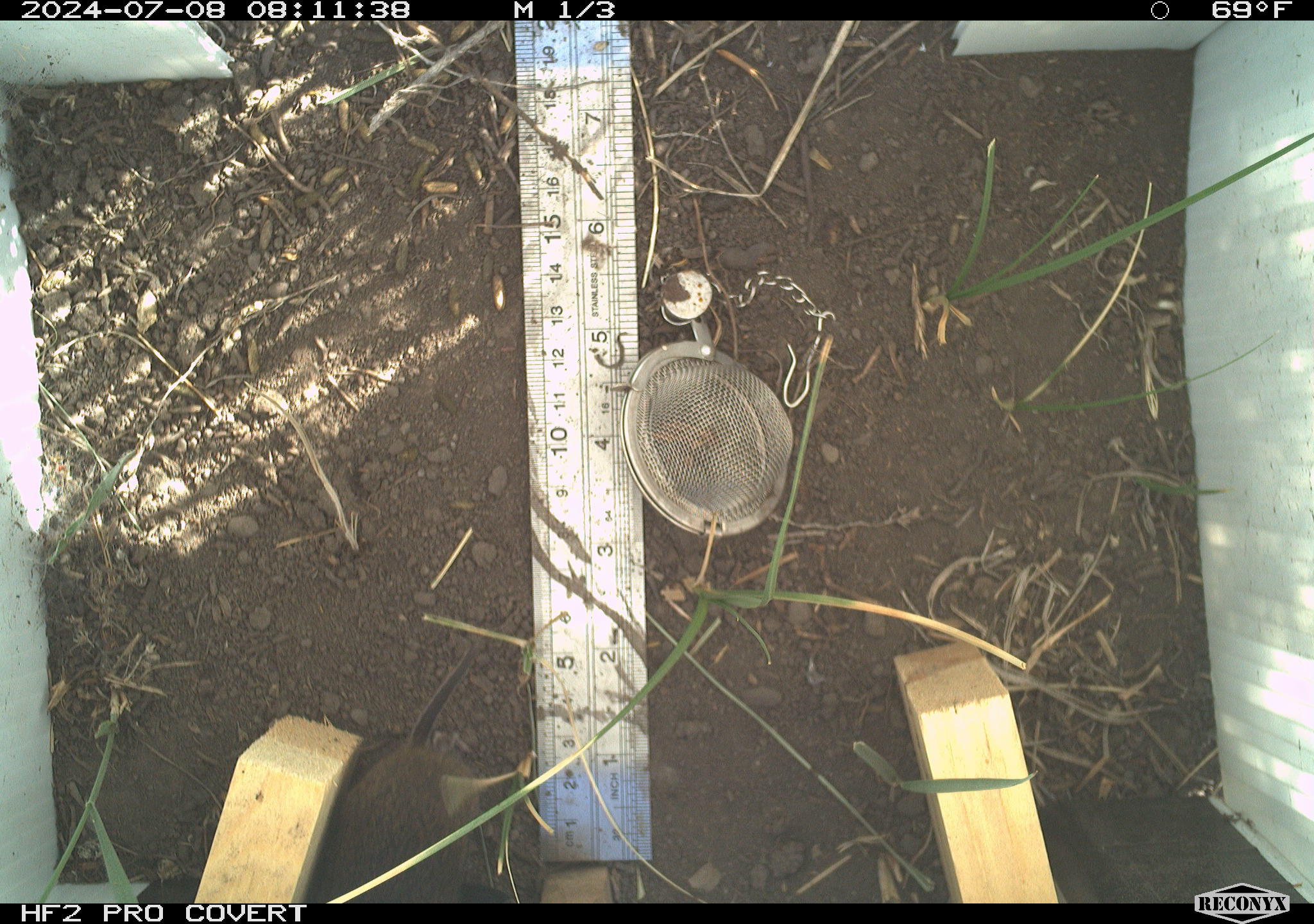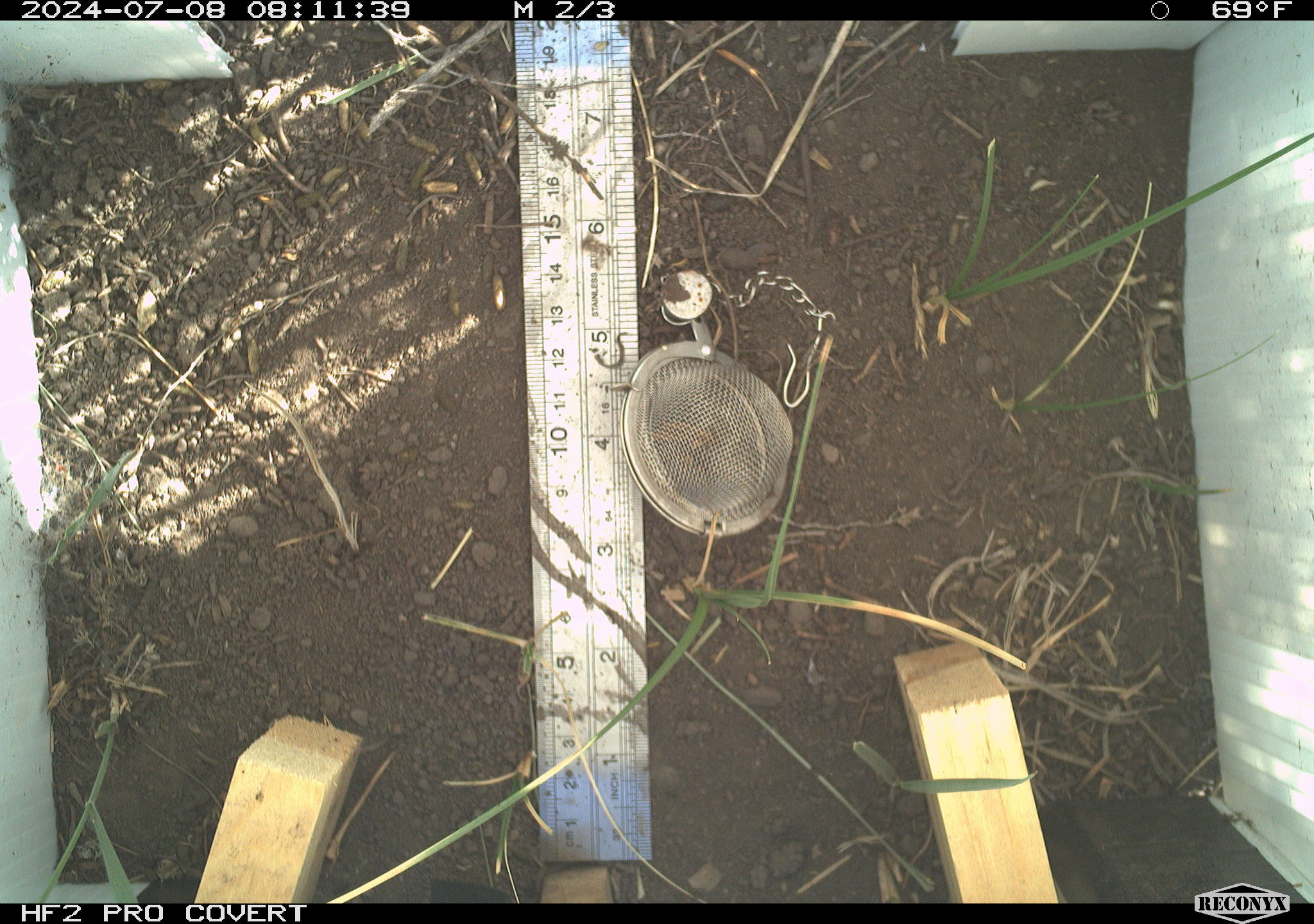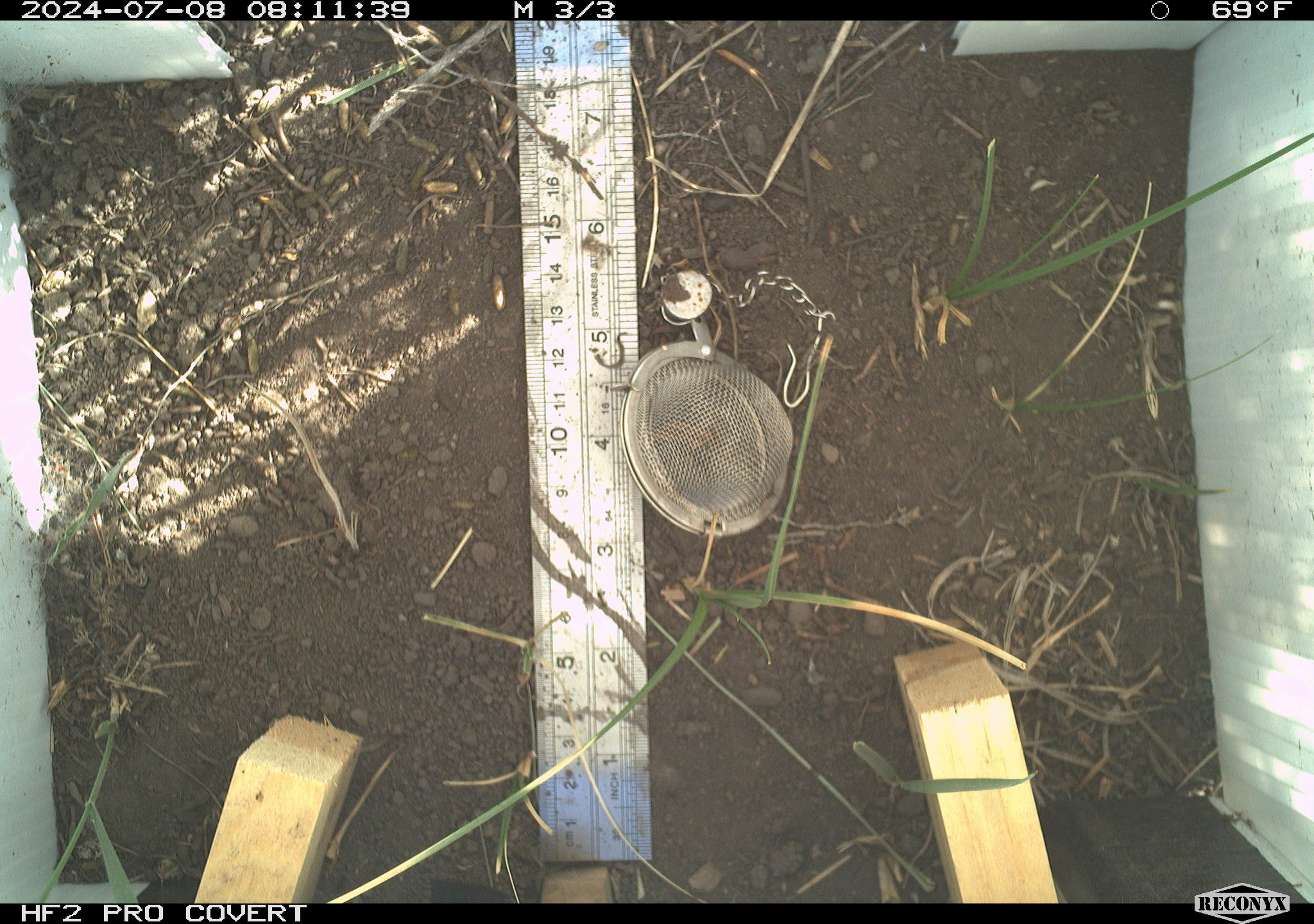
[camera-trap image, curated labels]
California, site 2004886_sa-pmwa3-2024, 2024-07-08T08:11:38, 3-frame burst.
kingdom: Animalia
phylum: Chordata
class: Mammalia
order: Rodentia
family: Cricetidae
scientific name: Arvicolinae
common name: voles, lemmings, and muskrats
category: arvicolinae subfamily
Arvicolinae subfamily (voles, lemmings, and muskrats) (Arvicolinae).